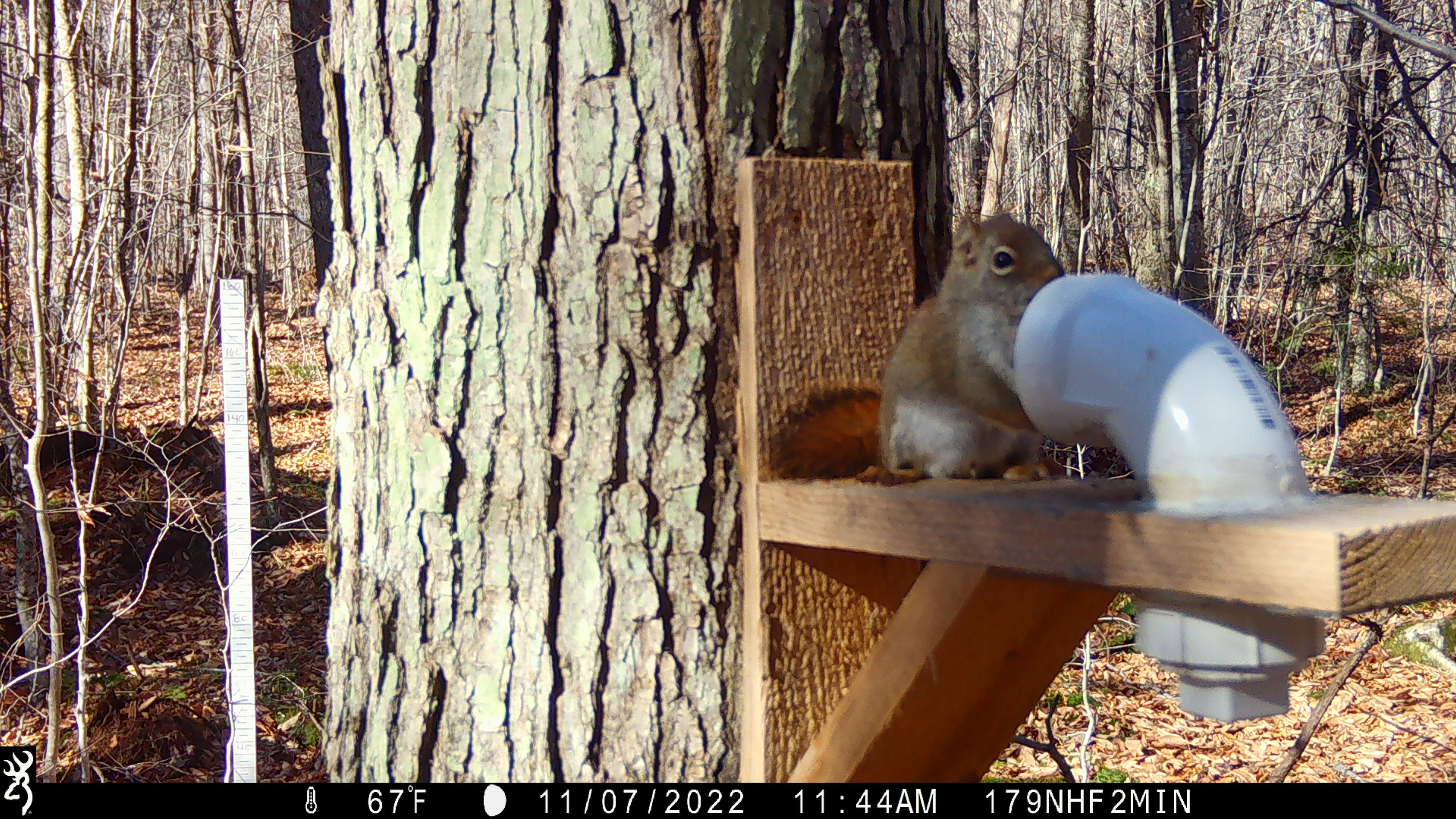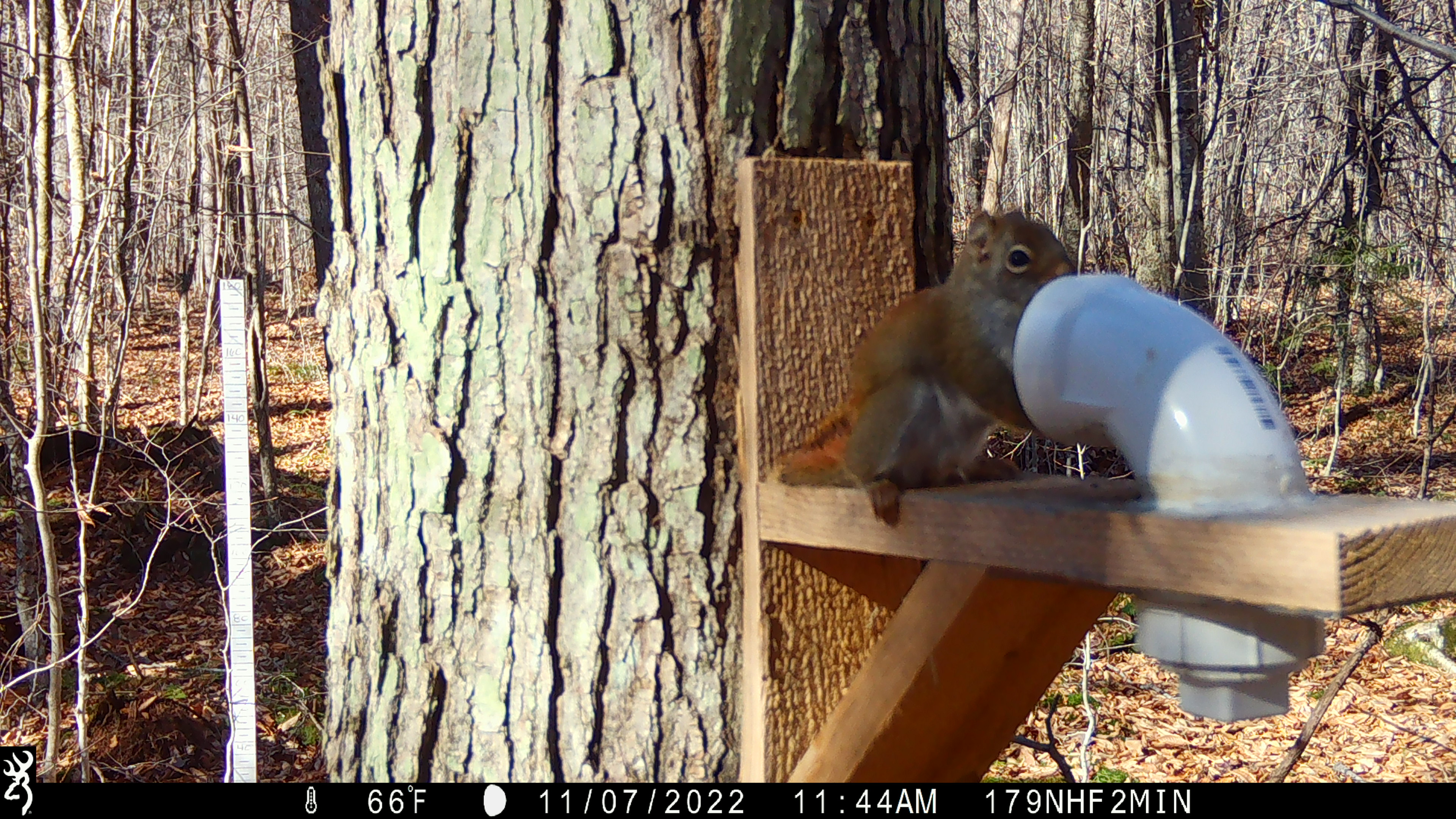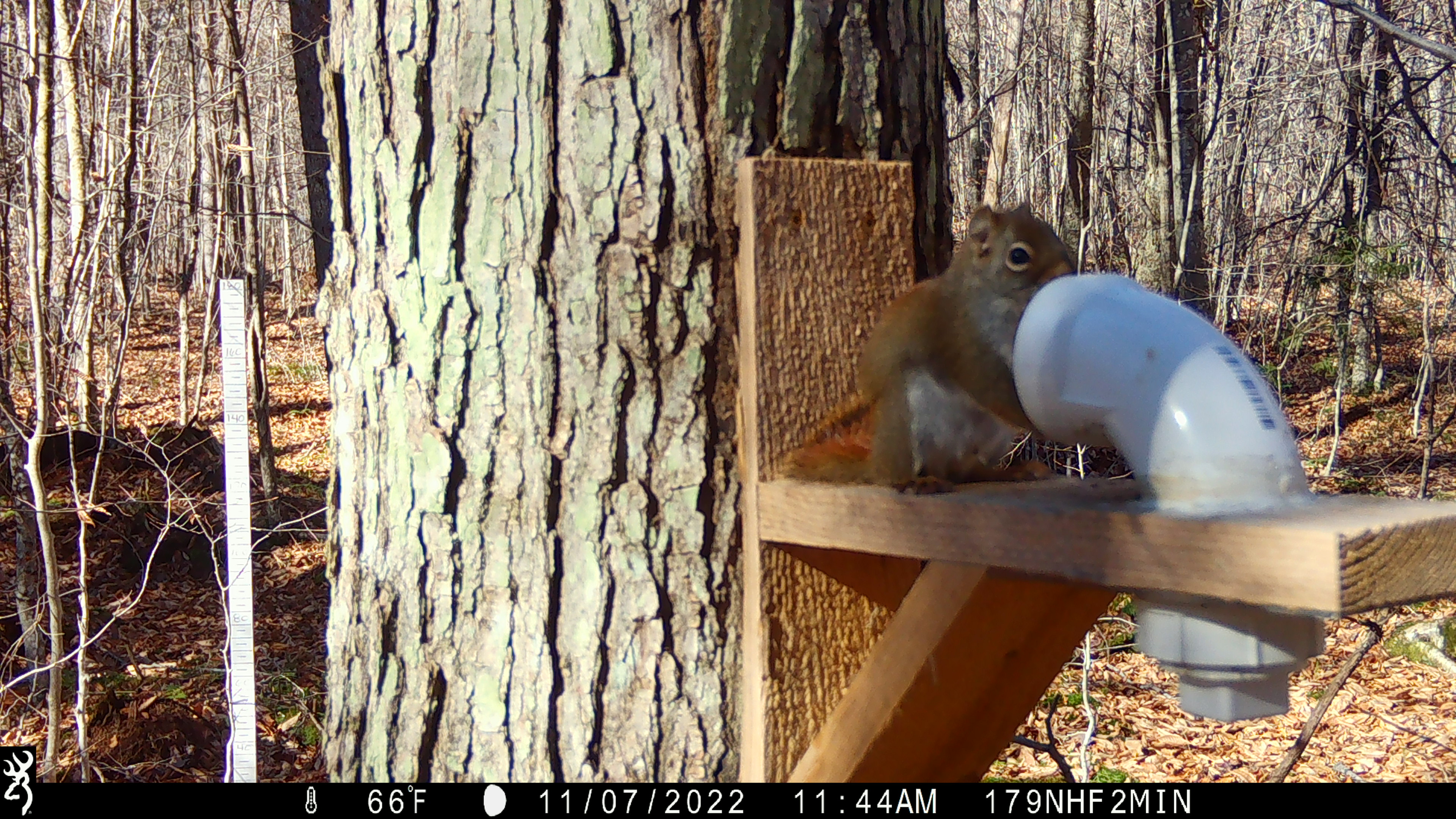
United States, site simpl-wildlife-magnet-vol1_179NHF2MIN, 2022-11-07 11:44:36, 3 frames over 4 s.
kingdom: Animalia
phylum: Chordata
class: Mammalia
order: Rodentia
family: Sciuridae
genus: Tamiasciurus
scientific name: Tamiasciurus hudsonicus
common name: red squirrel